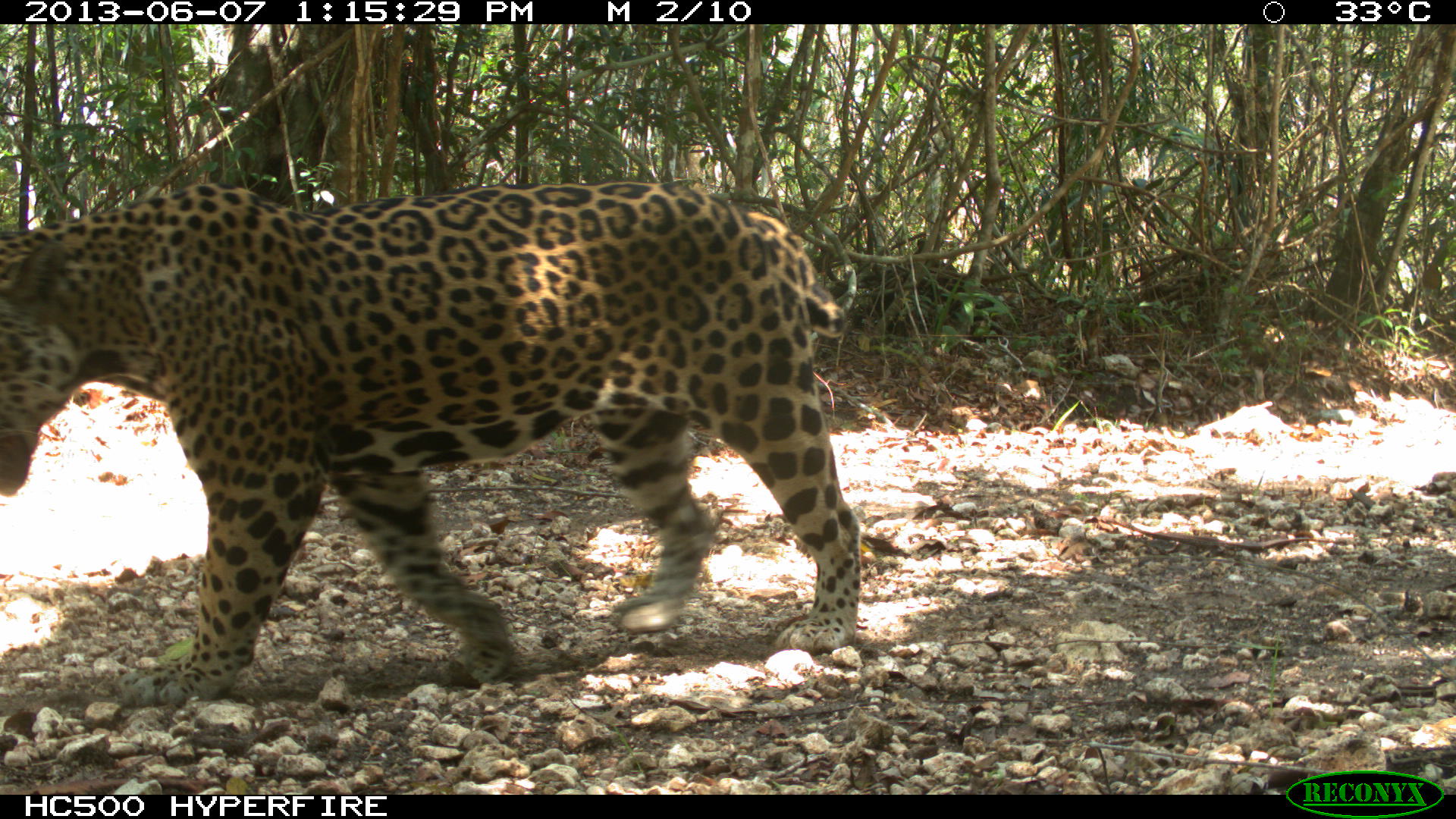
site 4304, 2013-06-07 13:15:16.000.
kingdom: Animalia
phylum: Chordata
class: Mammalia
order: Carnivora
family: Felidae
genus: Panthera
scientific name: Panthera onca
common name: jaguar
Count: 1.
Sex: male.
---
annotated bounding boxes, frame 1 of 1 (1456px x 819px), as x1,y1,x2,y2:
panthera onca: 0,183,867,707